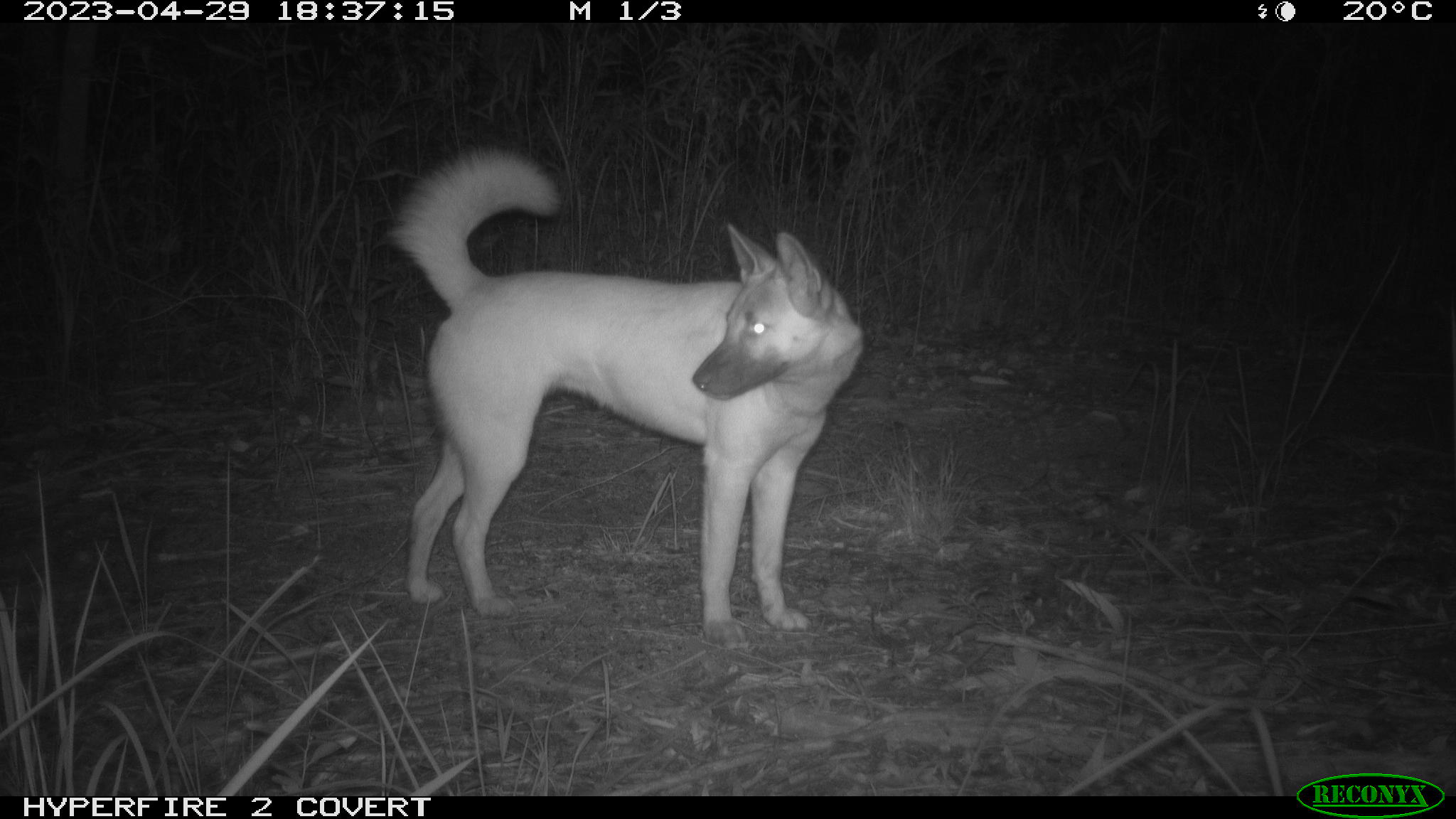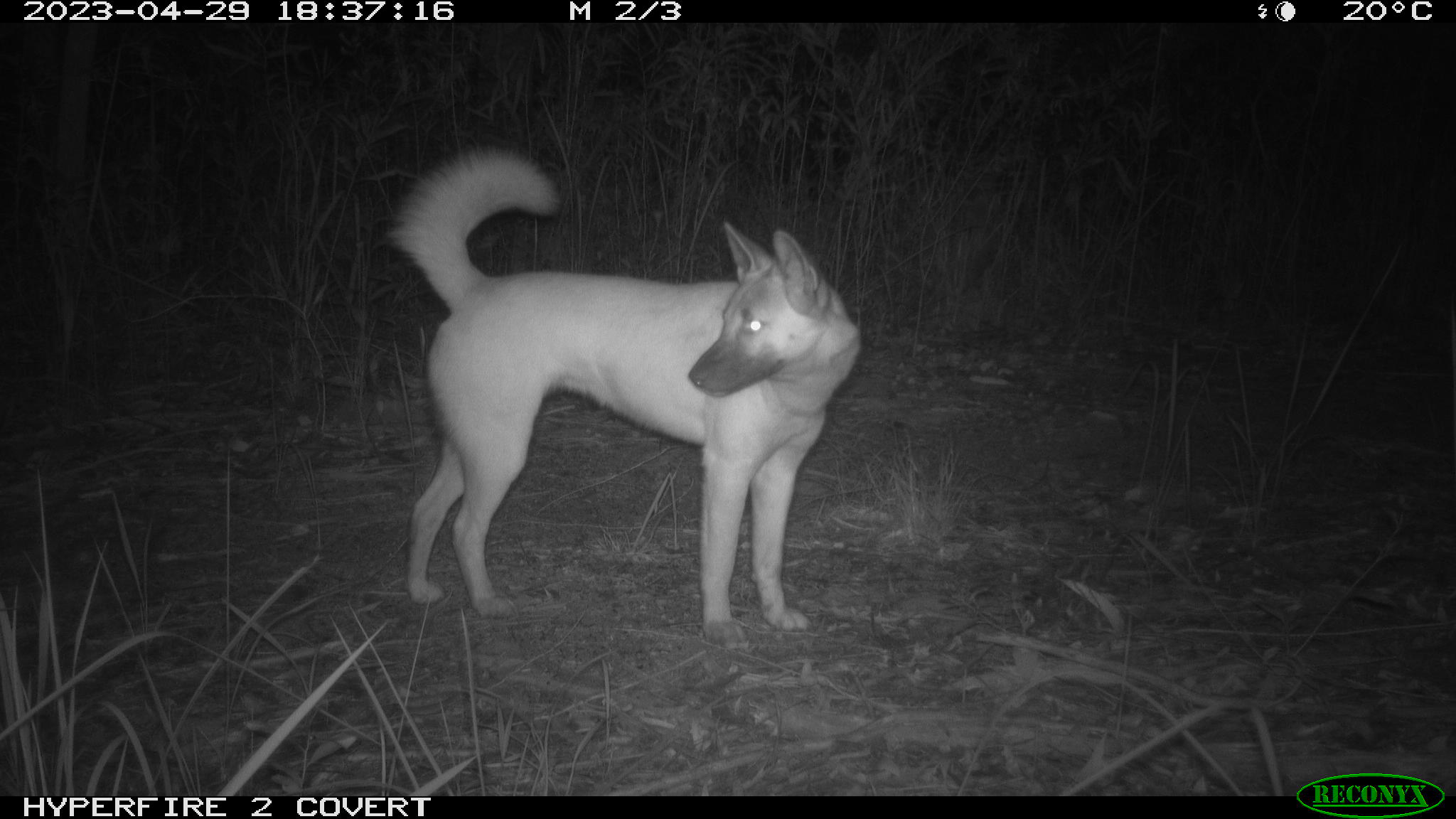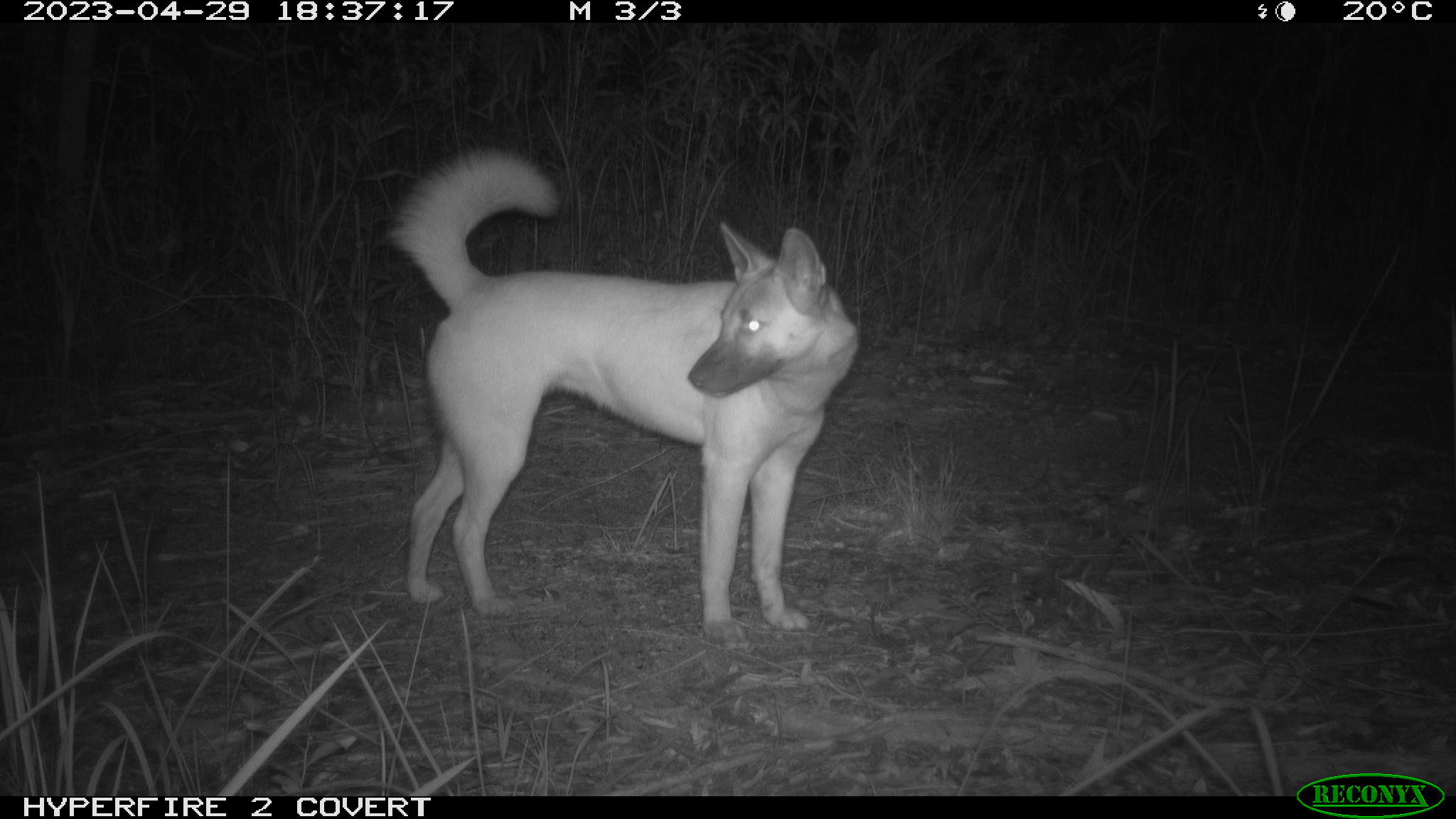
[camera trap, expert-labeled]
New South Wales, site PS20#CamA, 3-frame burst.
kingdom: Animalia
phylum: Chordata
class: Mammalia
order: Carnivora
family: Canidae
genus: Canis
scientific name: Canis familiaris dingo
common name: dingo